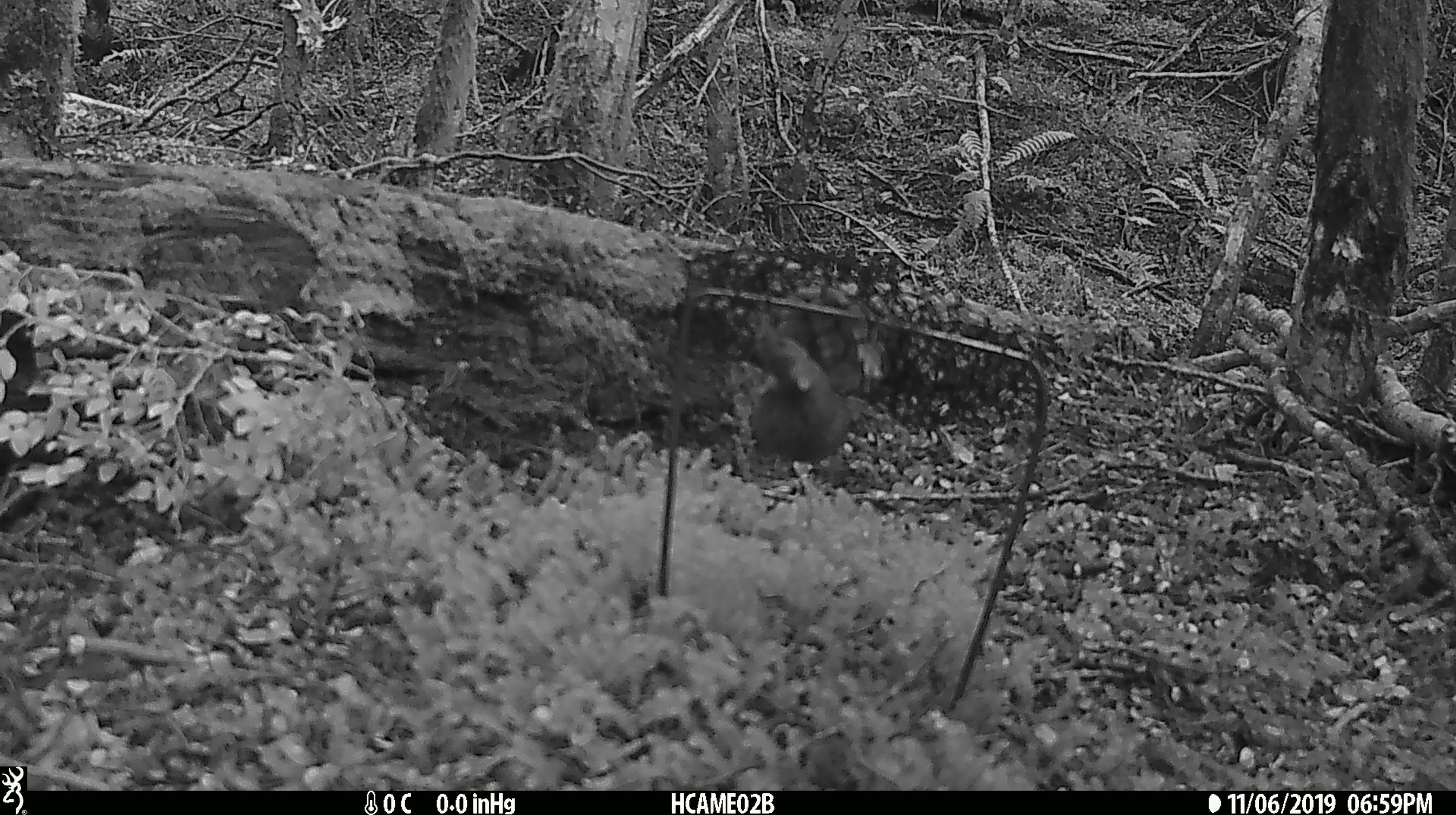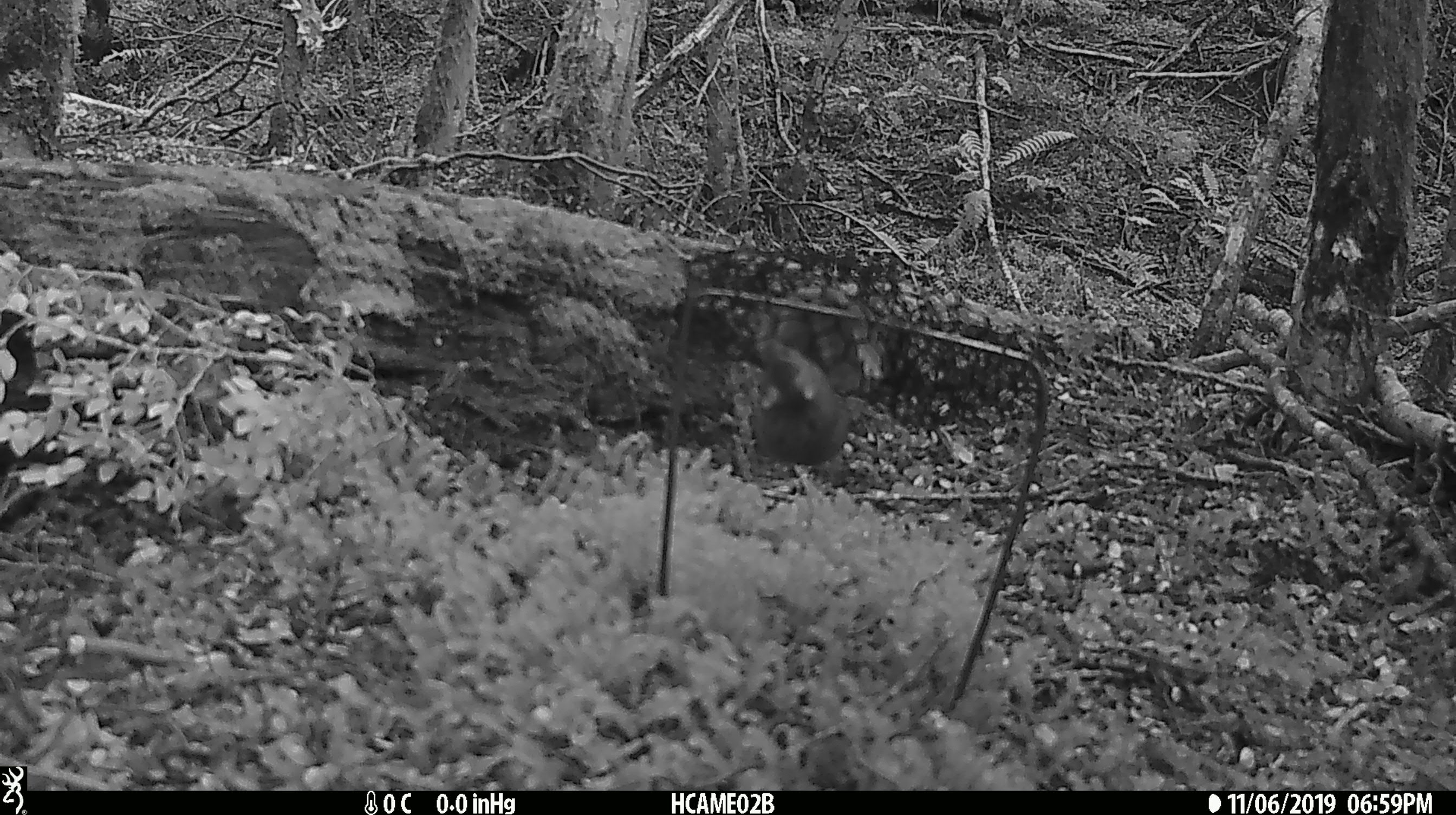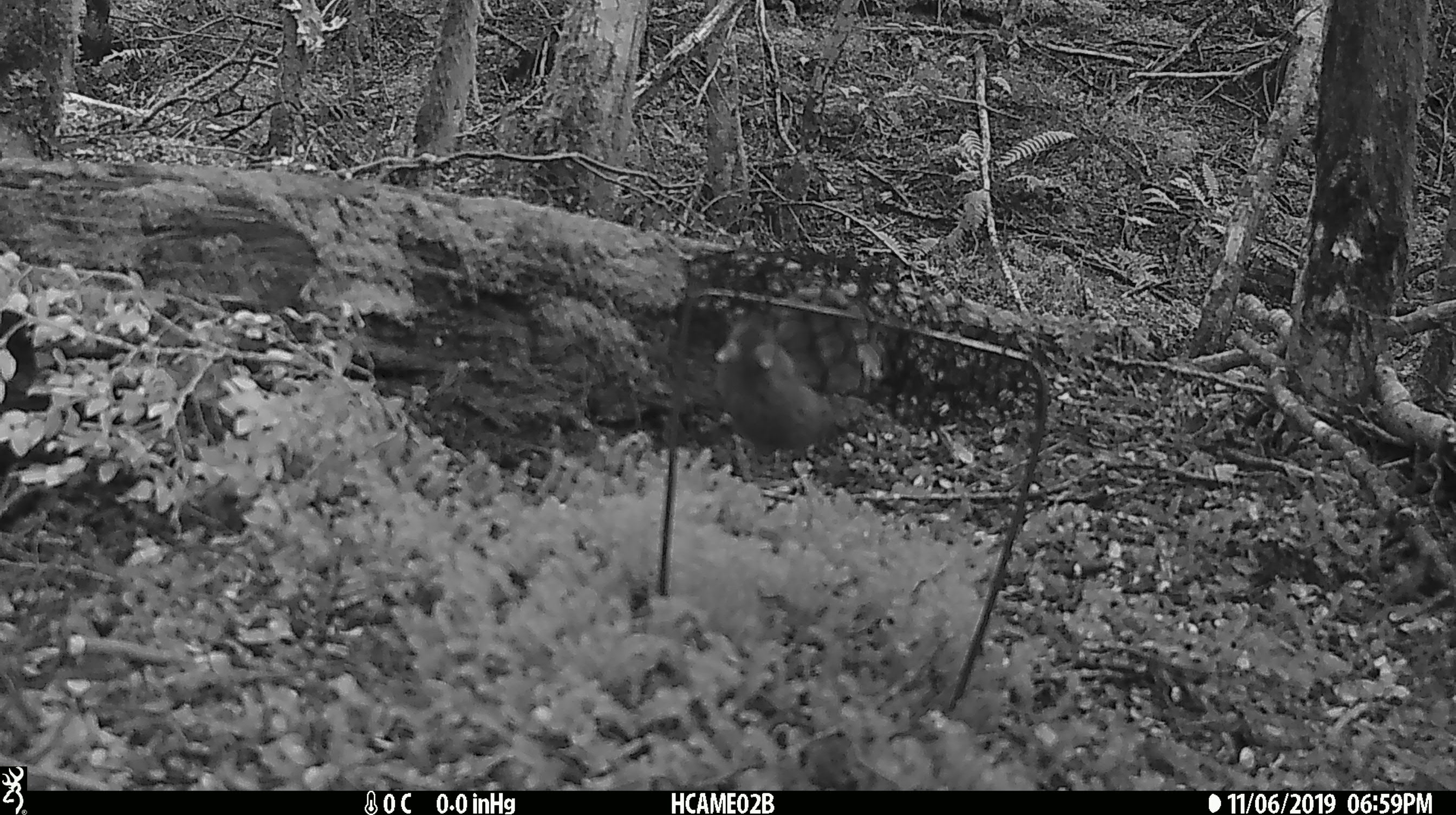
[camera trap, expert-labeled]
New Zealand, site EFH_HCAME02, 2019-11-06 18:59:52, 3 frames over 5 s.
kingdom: Animalia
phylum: Chordata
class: Mammalia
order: Rodentia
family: Muridae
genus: Mus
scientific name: Mus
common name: mouse